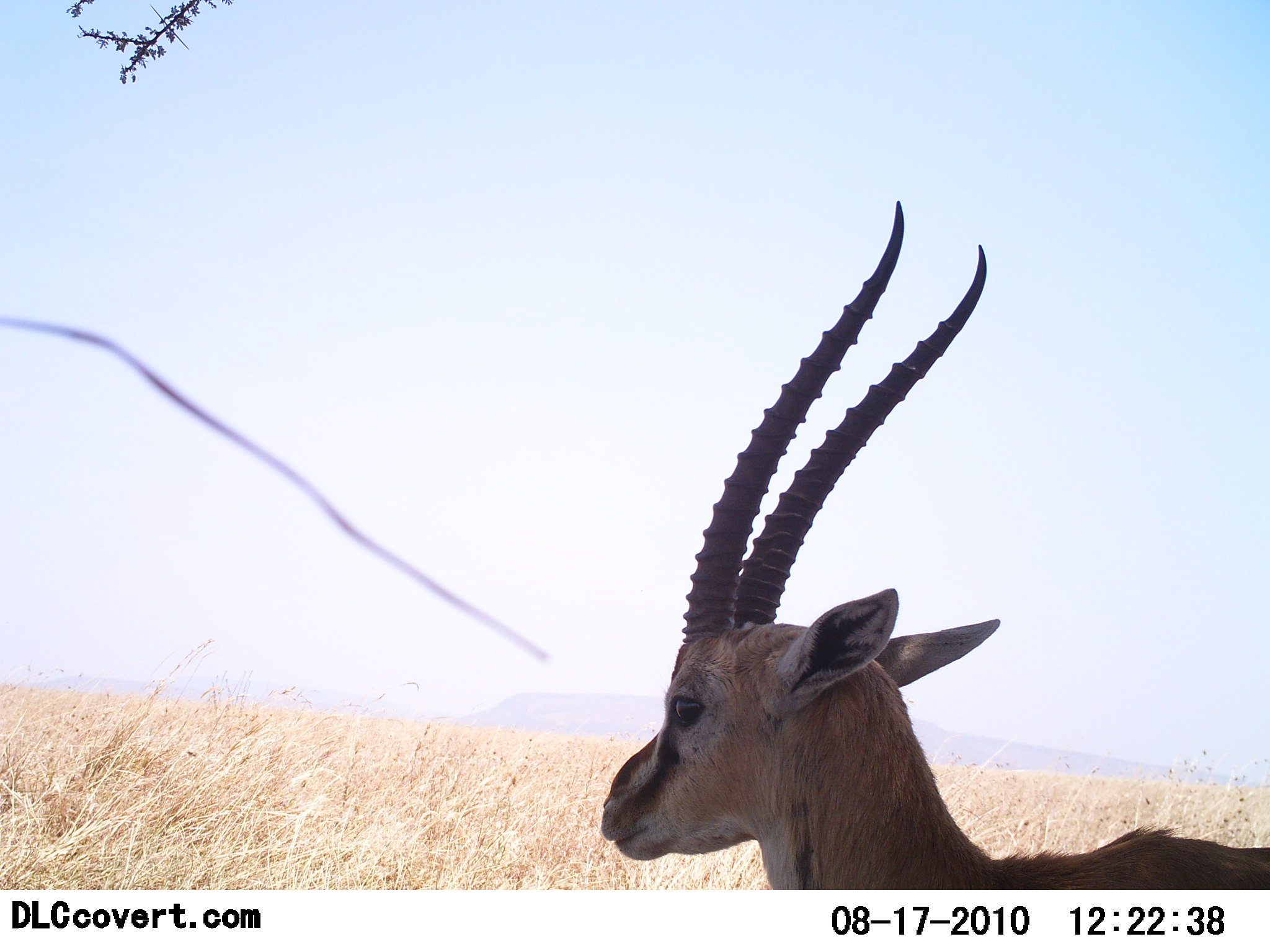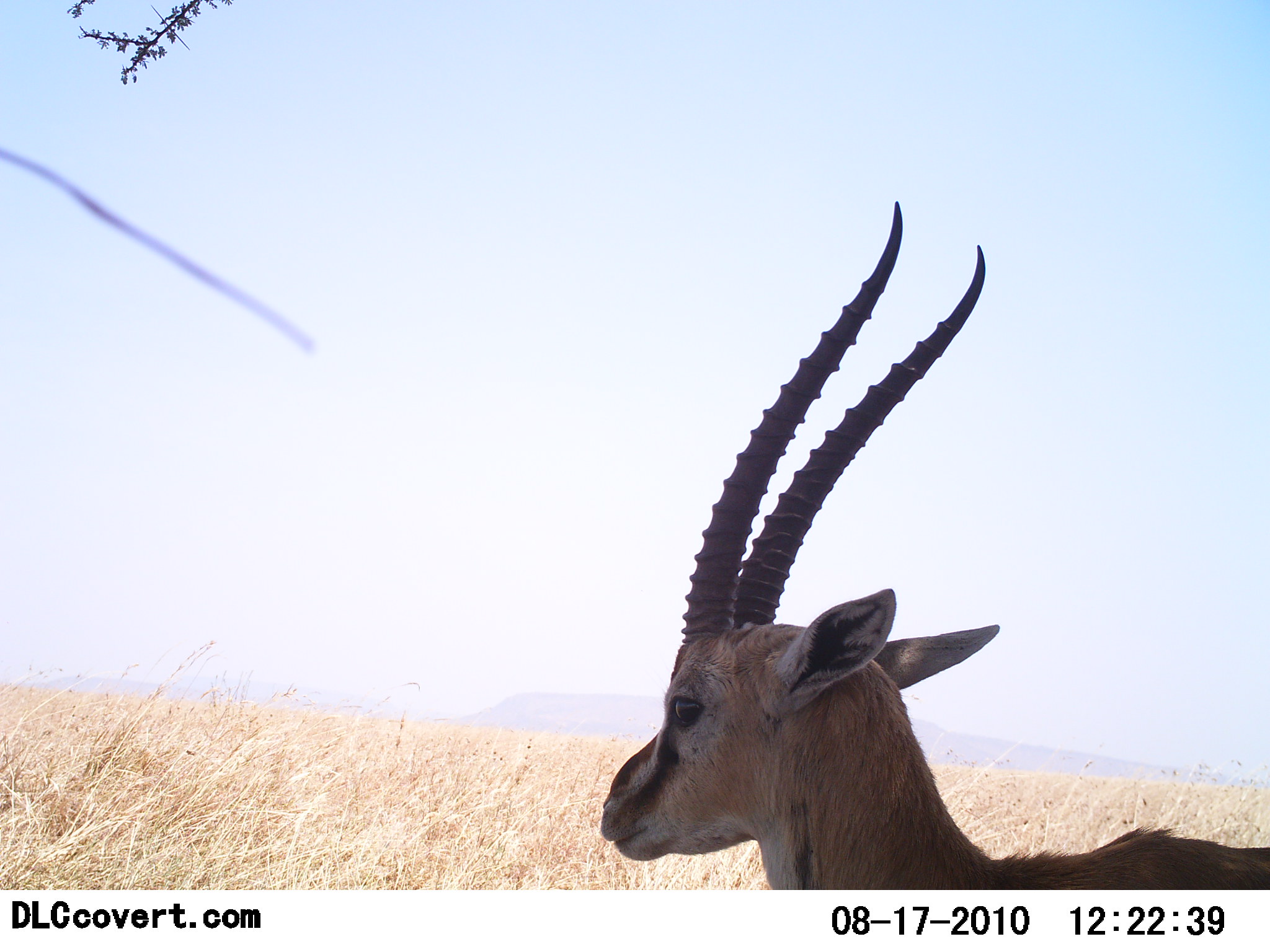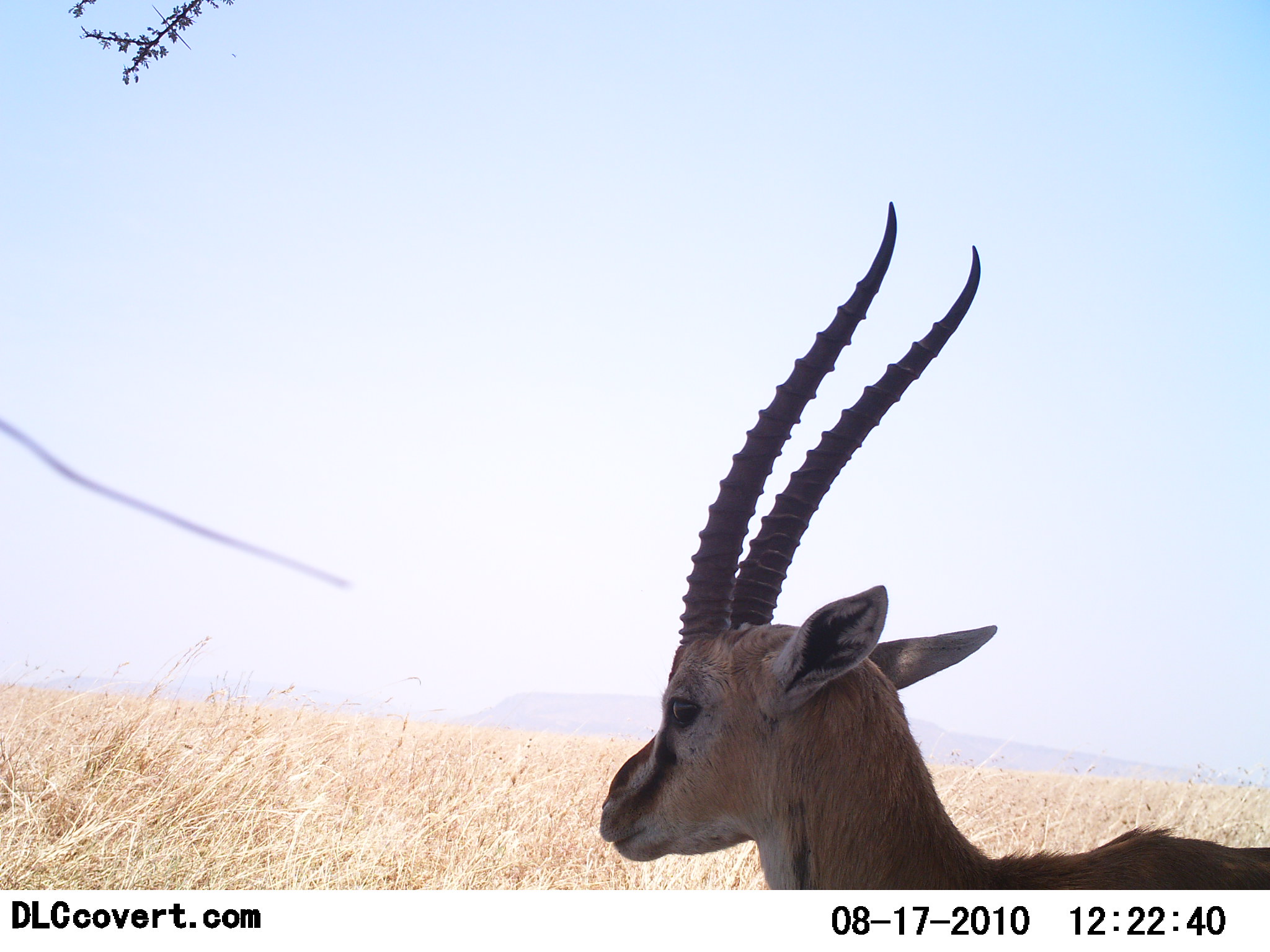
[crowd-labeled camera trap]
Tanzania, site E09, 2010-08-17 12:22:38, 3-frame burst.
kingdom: Animalia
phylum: Chordata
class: Mammalia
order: Artiodactyla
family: Bovidae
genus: Eudorcas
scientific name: Eudorcas thomsonii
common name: thomson's gazelle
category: gazellethomsons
Gazellethomsons (thomson's gazelle) (Eudorcas thomsonii), count 1. Behavior (volunteer vote fractions): standing 93%, resting 7%, moving 0%, interacting 0%. Young present (vote fraction): 0%. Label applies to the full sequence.